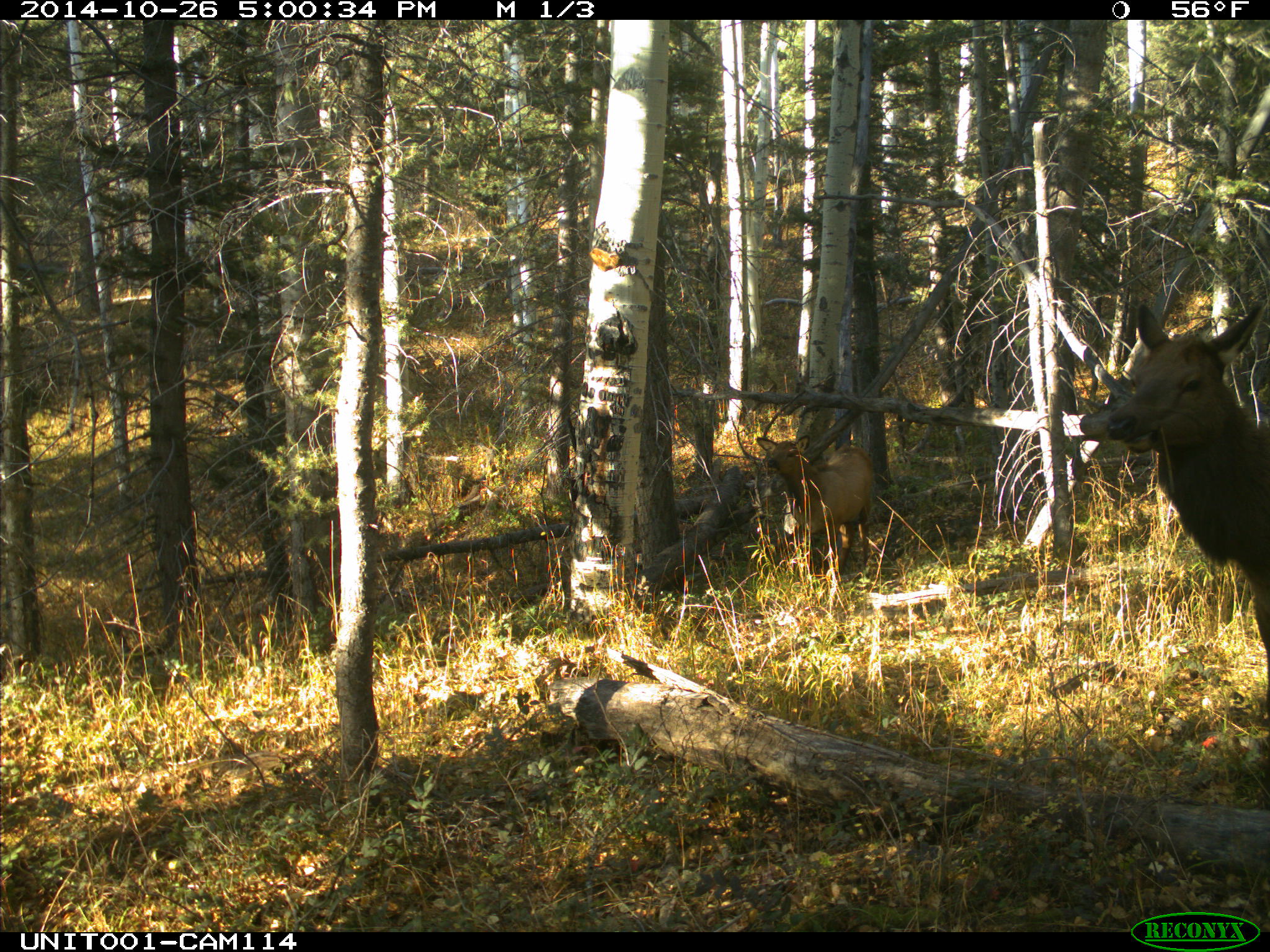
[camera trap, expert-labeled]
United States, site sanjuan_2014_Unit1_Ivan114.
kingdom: Animalia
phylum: Chordata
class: Mammalia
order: Artiodactyla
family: Cervidae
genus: Cervus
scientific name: Cervus elaphus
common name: red deer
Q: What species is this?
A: Cervus elaphus (red deer).